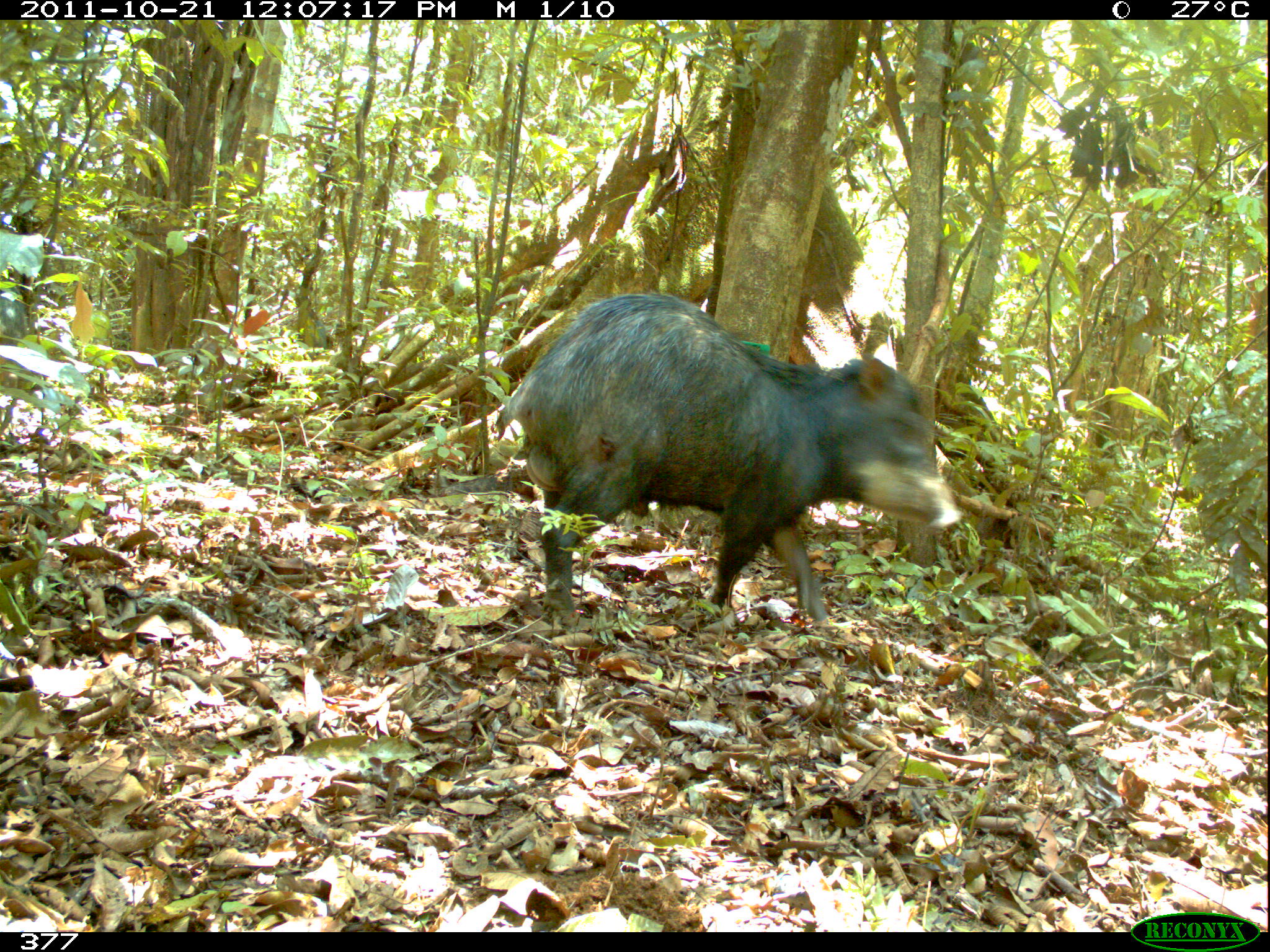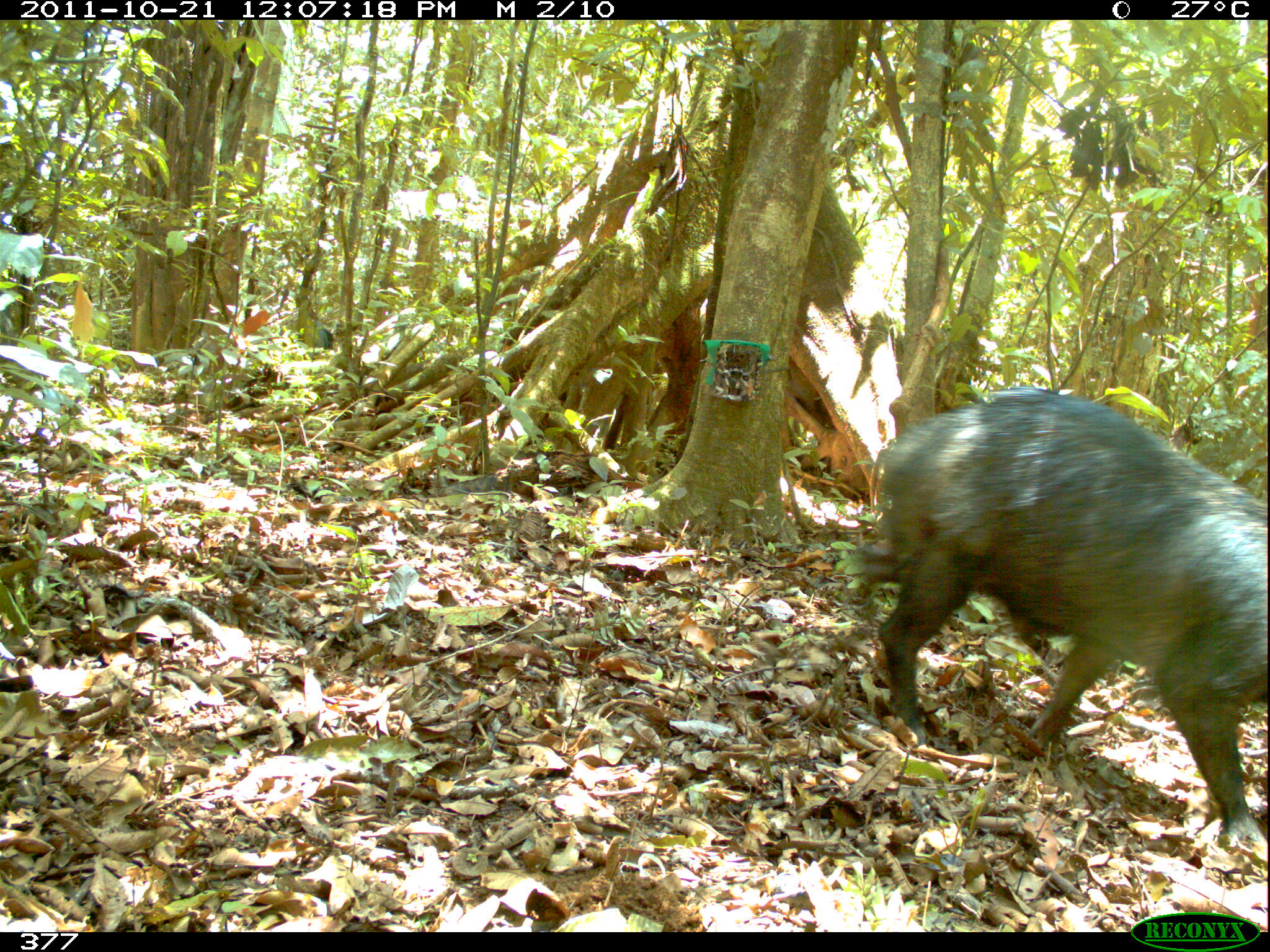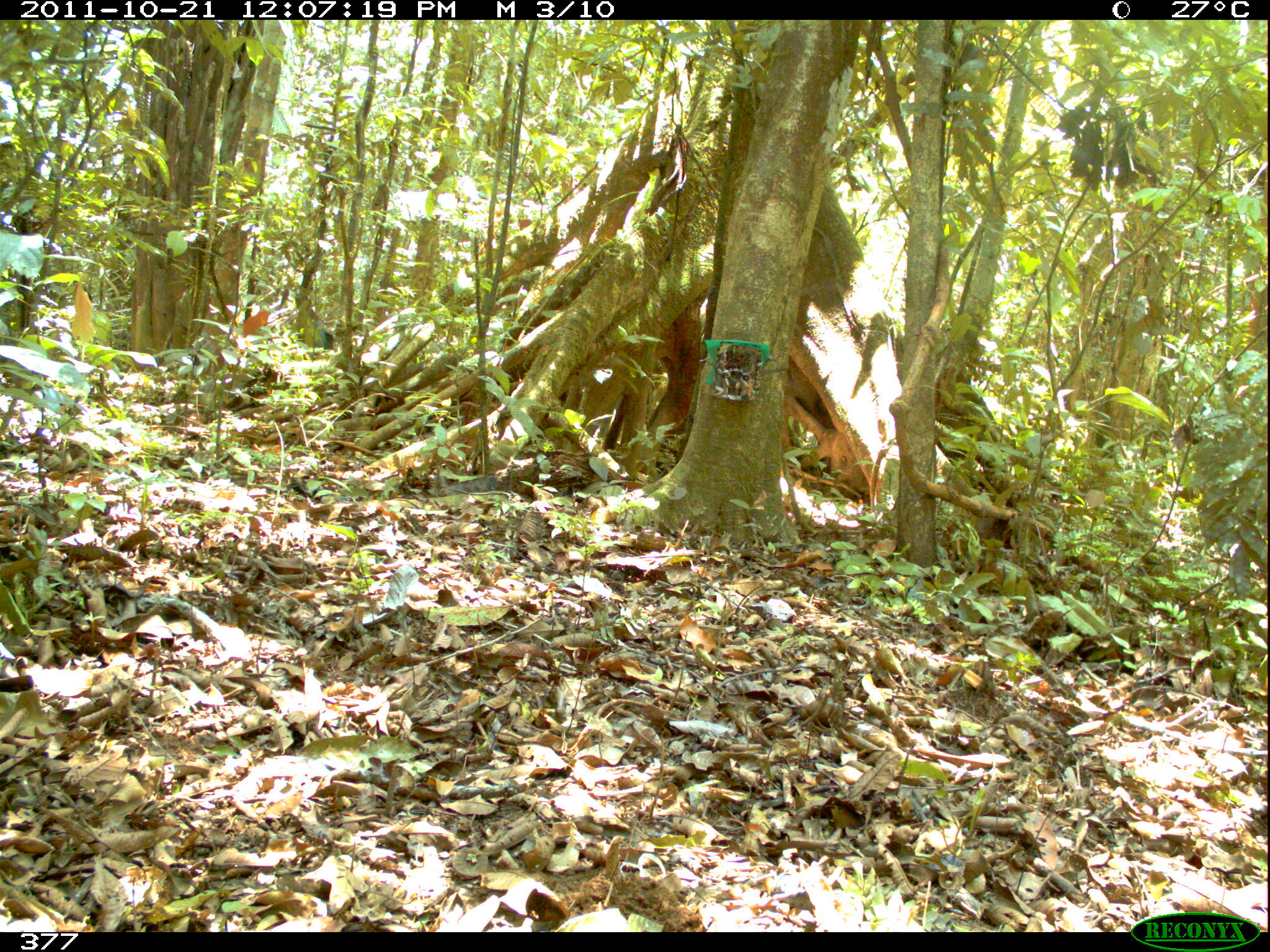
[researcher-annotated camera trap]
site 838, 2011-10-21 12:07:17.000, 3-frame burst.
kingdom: Animalia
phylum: Chordata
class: Mammalia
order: Artiodactyla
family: Tayassuidae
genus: Tayassu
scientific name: Tayassu pecari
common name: white-lipped peccary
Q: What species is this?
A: Tayassu pecari (white-lipped peccary).